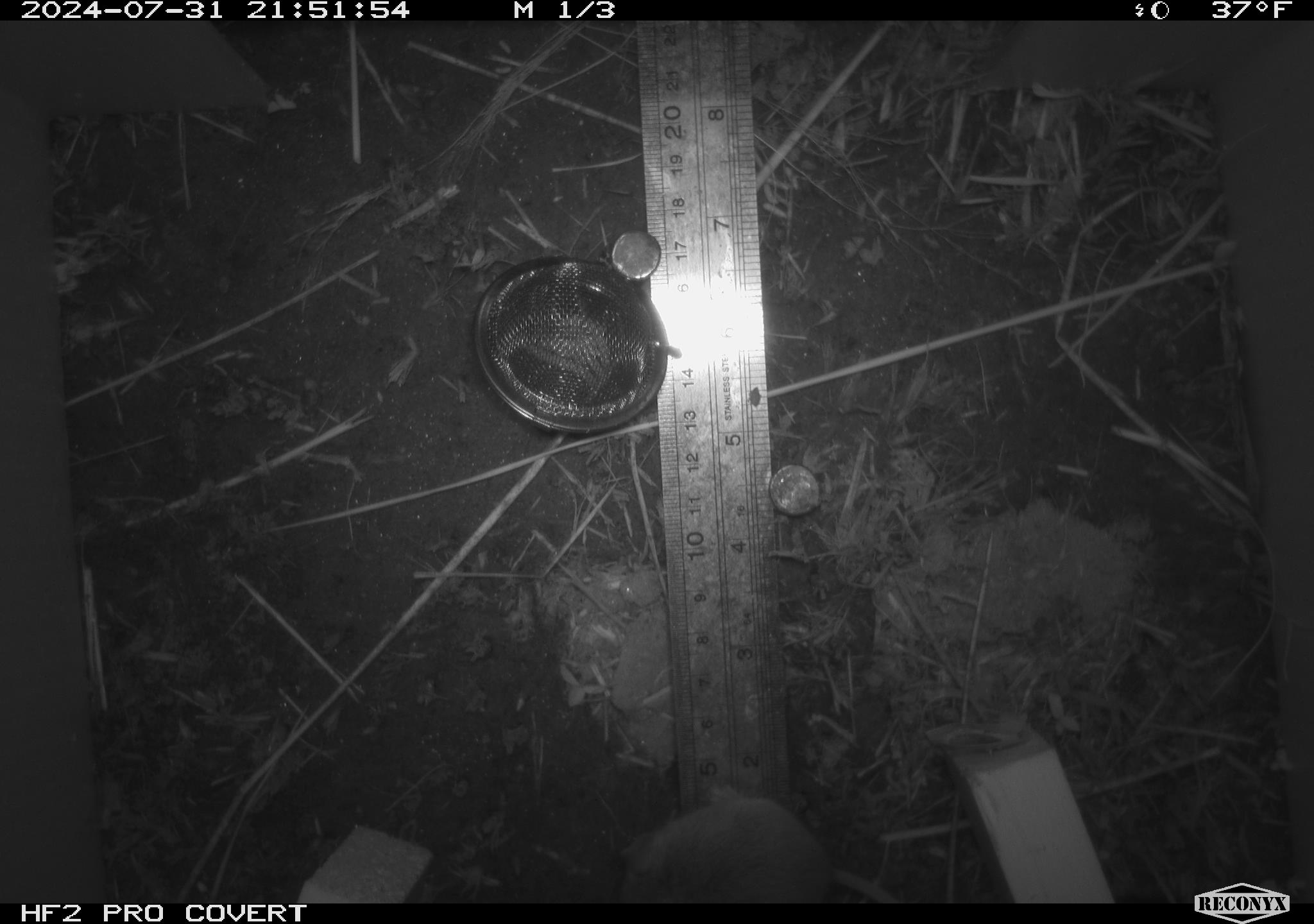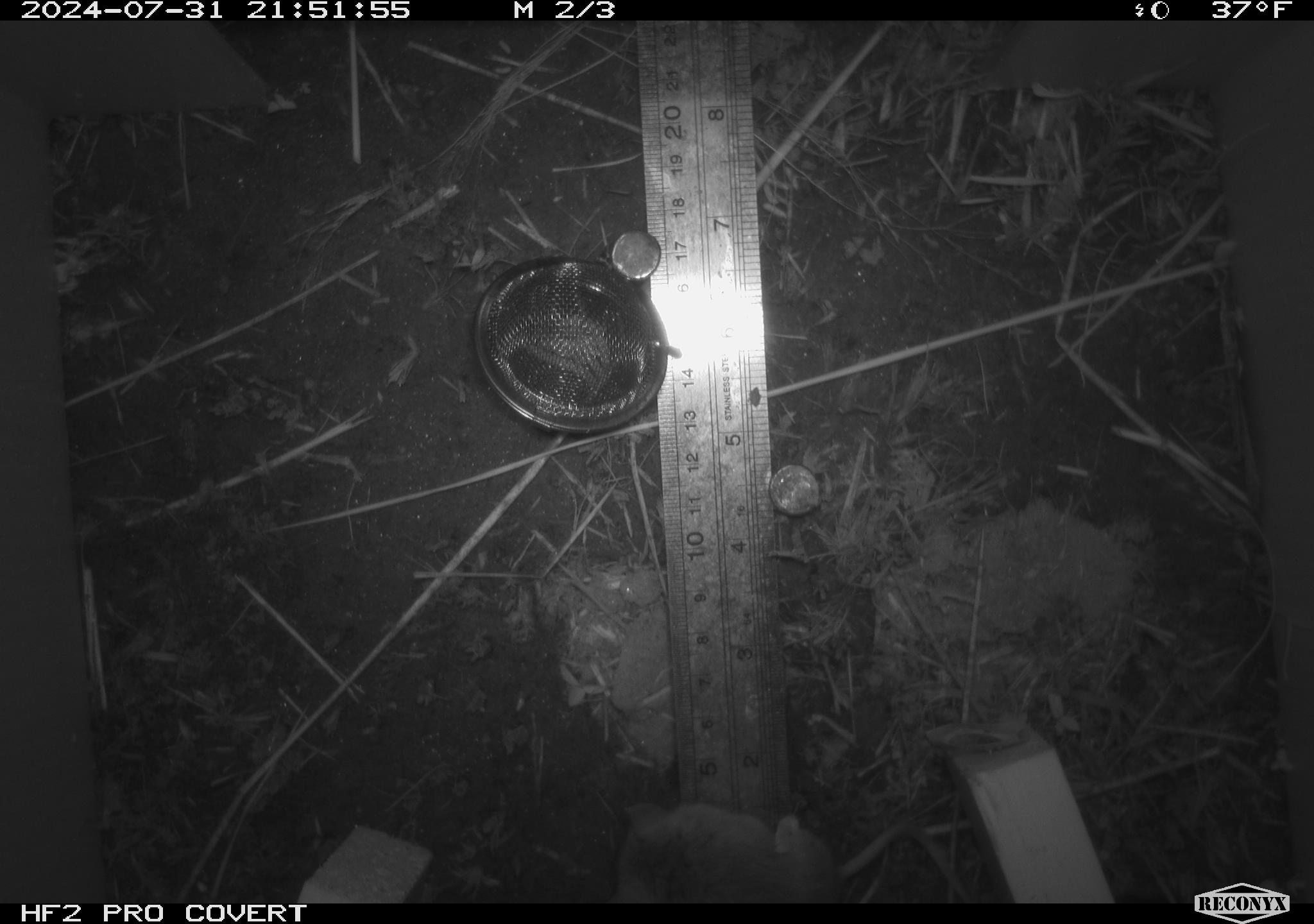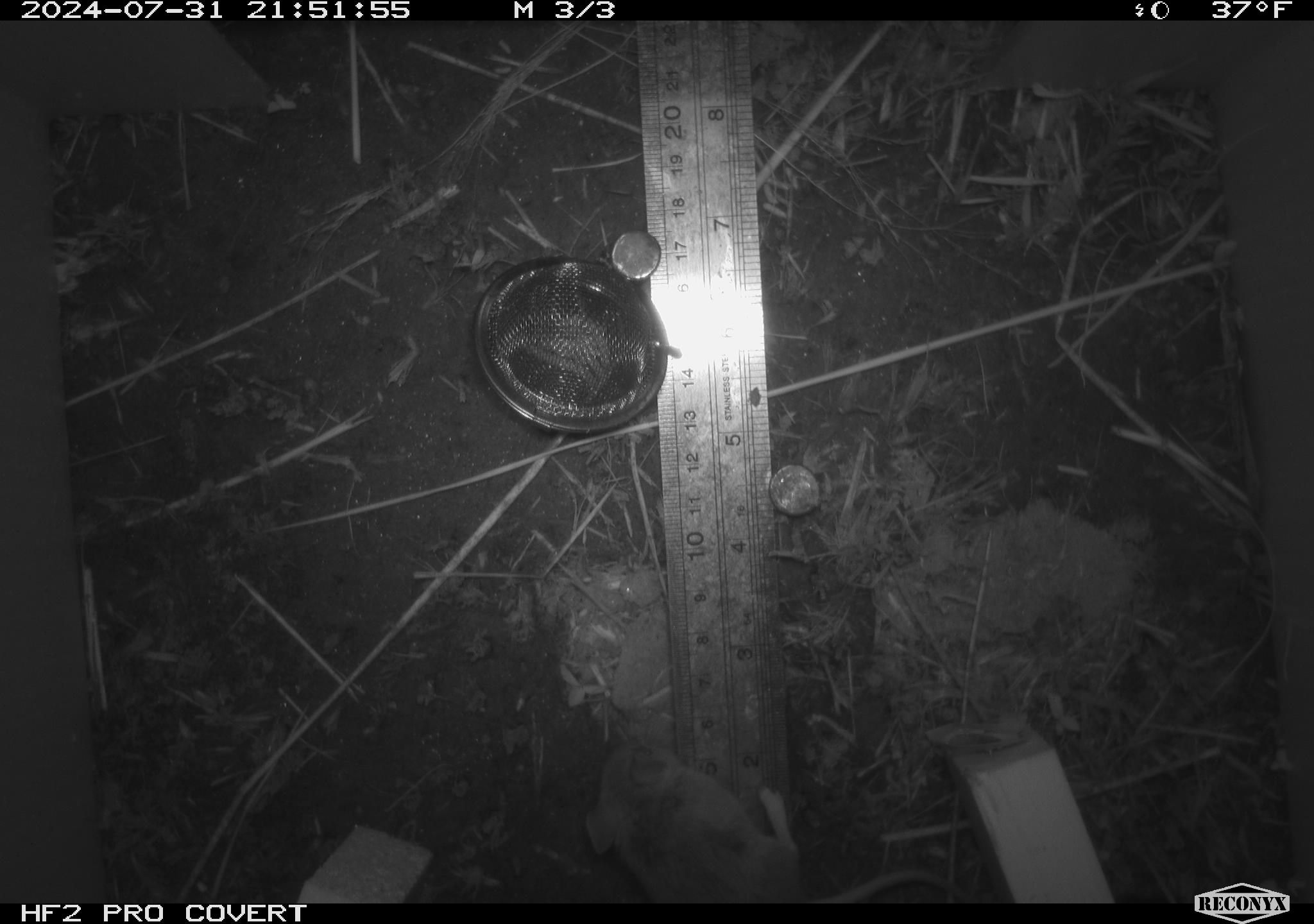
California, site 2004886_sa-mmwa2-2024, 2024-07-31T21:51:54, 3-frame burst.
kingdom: Animalia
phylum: Chordata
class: Mammalia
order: Rodentia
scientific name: Rodentia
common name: mouse species